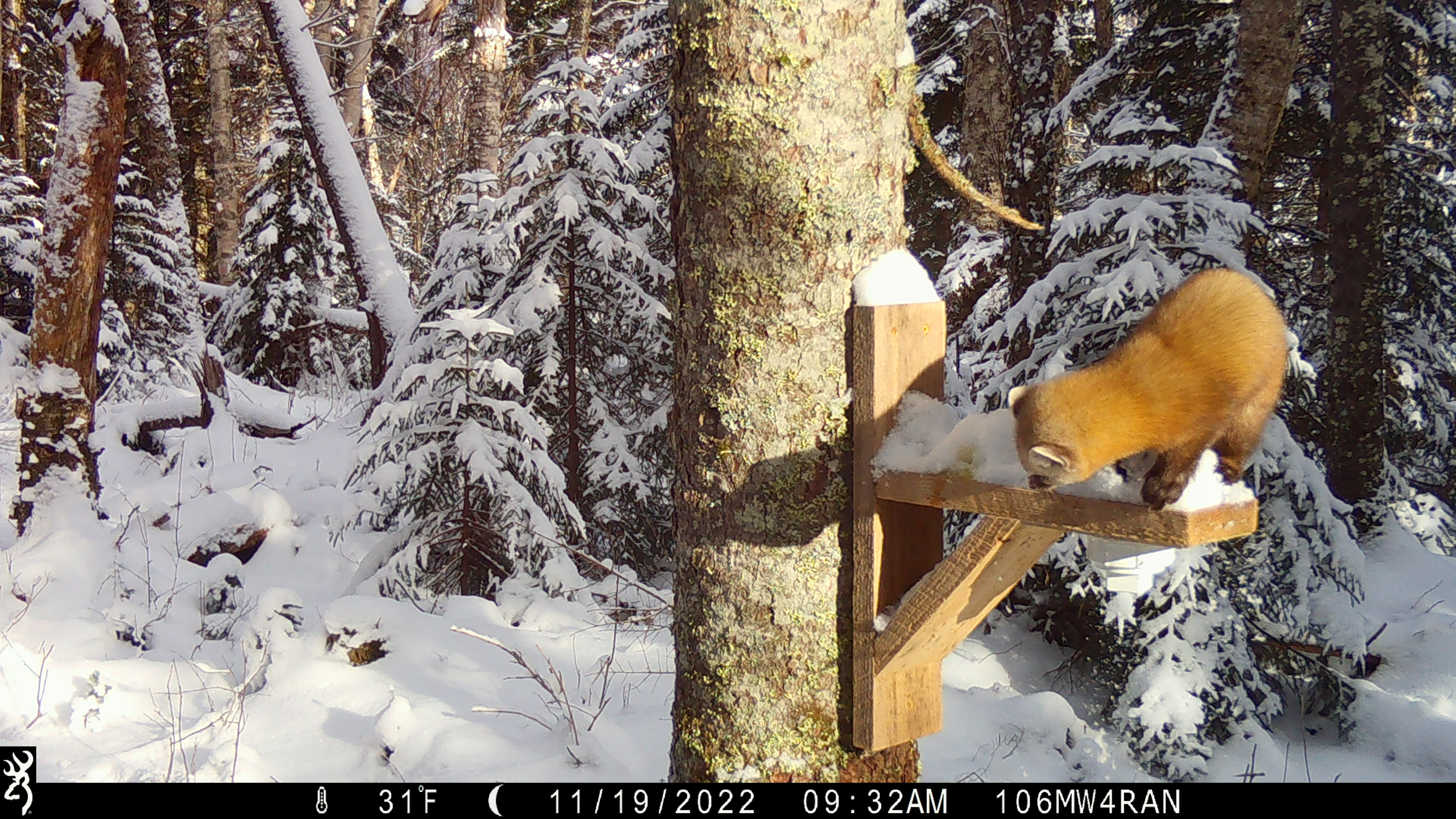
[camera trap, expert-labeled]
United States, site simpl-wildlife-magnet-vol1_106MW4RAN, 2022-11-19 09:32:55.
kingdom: Animalia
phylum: Chordata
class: Mammalia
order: Carnivora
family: Mustelidae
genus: Martes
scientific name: Martes americana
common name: american marten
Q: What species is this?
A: American marten (Martes americana).